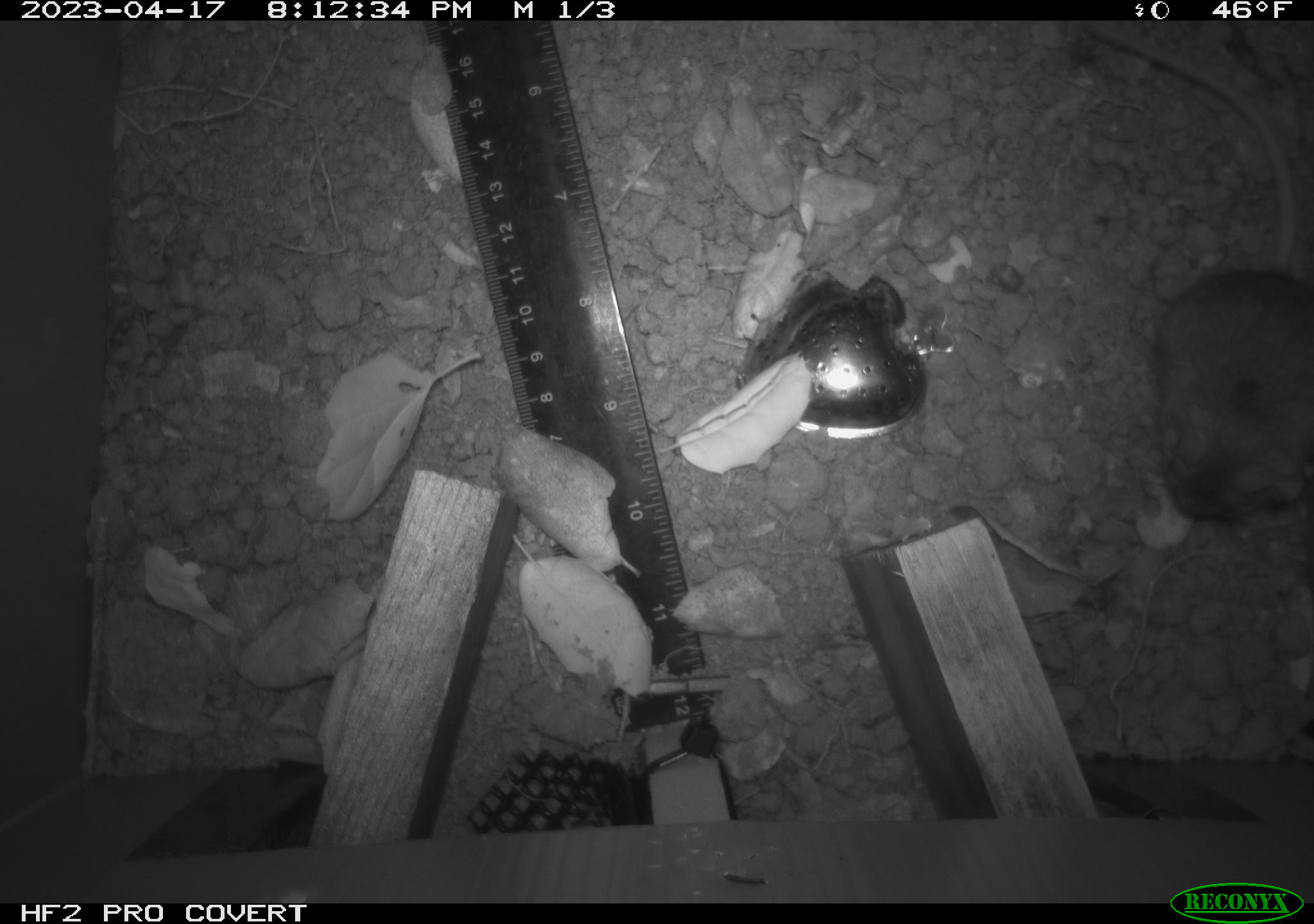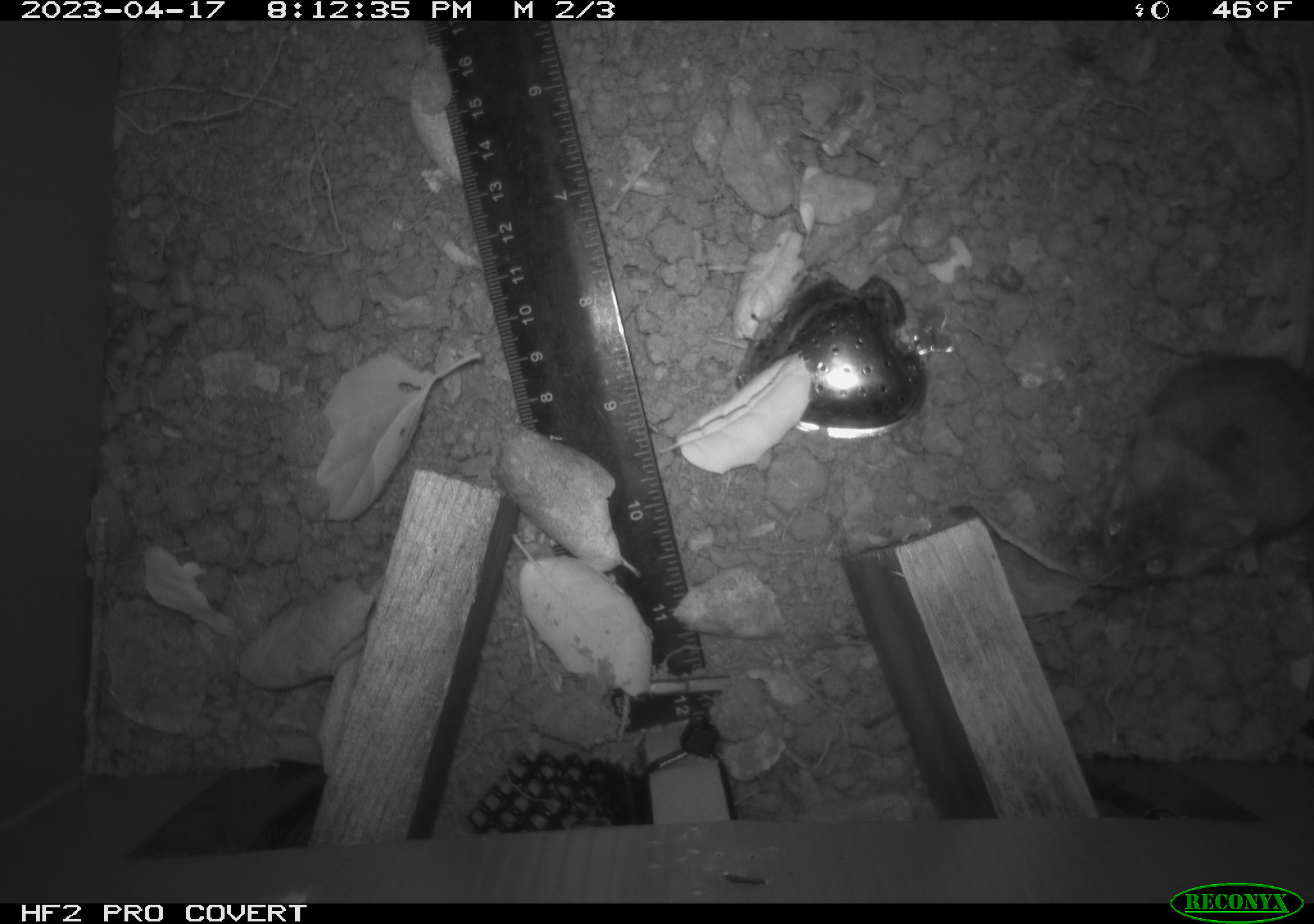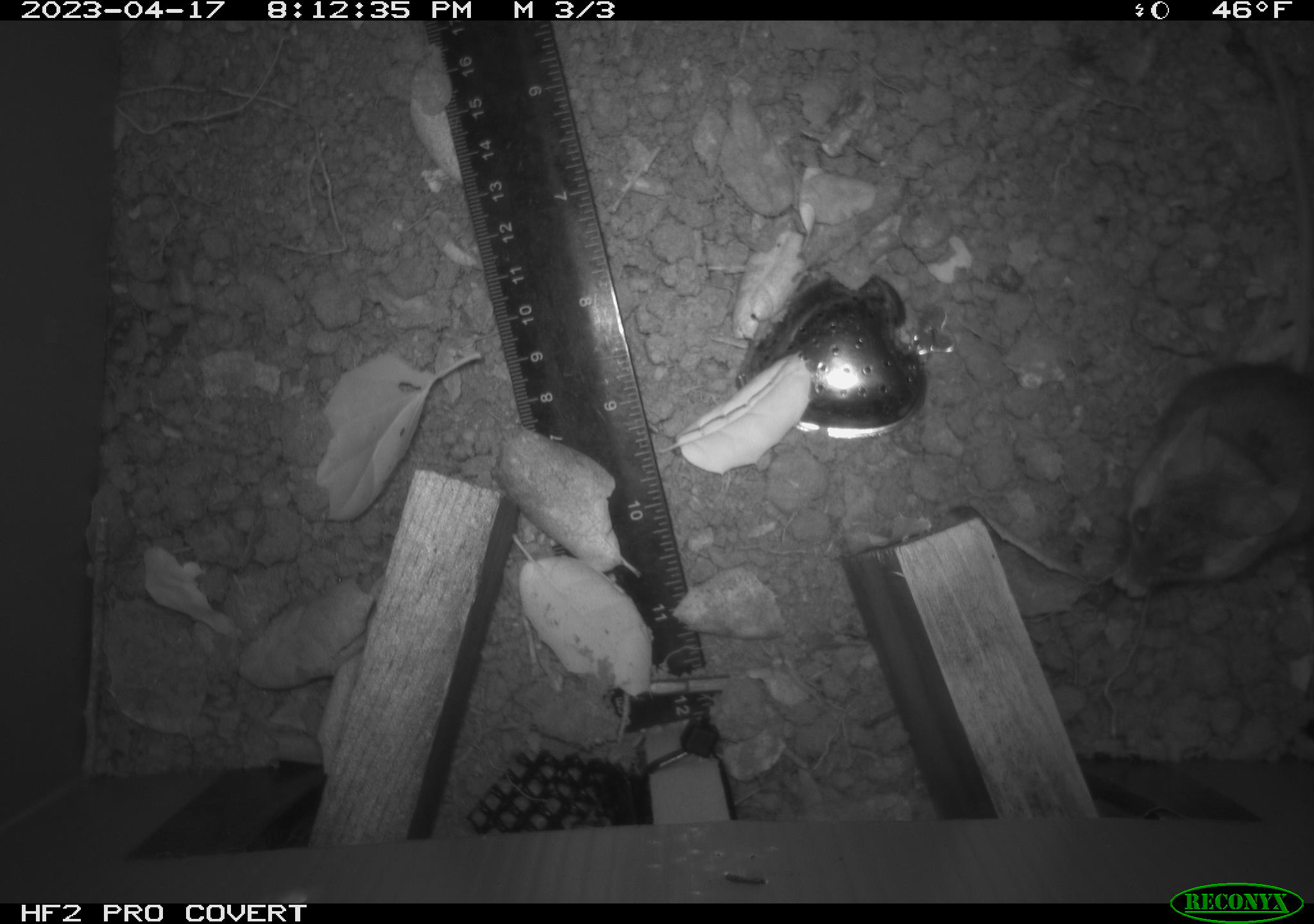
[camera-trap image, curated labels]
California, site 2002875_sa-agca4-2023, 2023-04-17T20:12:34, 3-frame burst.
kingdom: Animalia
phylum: Chordata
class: Mammalia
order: Rodentia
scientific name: Rodentia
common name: mouse species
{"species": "mouse species (Rodentia)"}